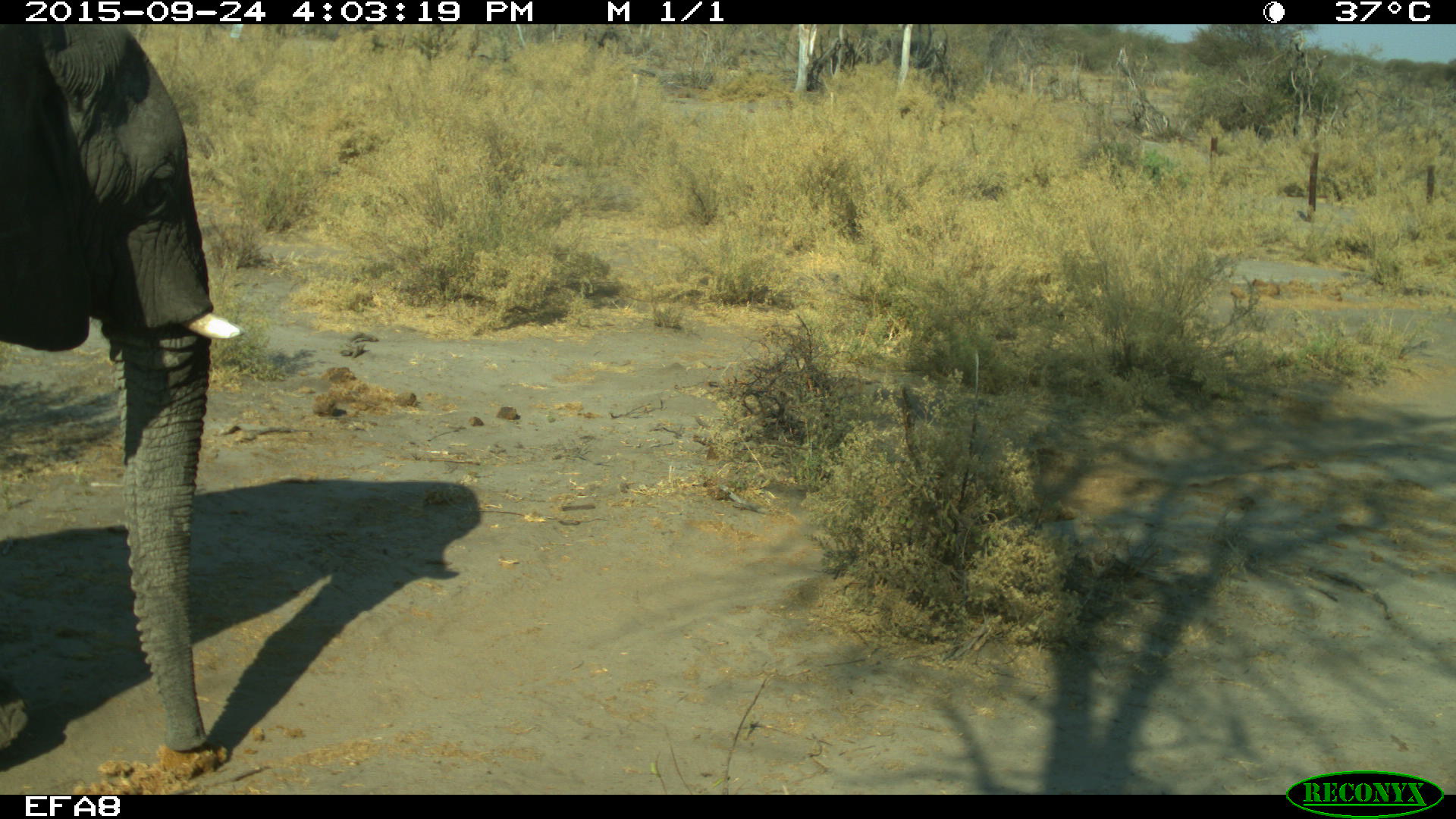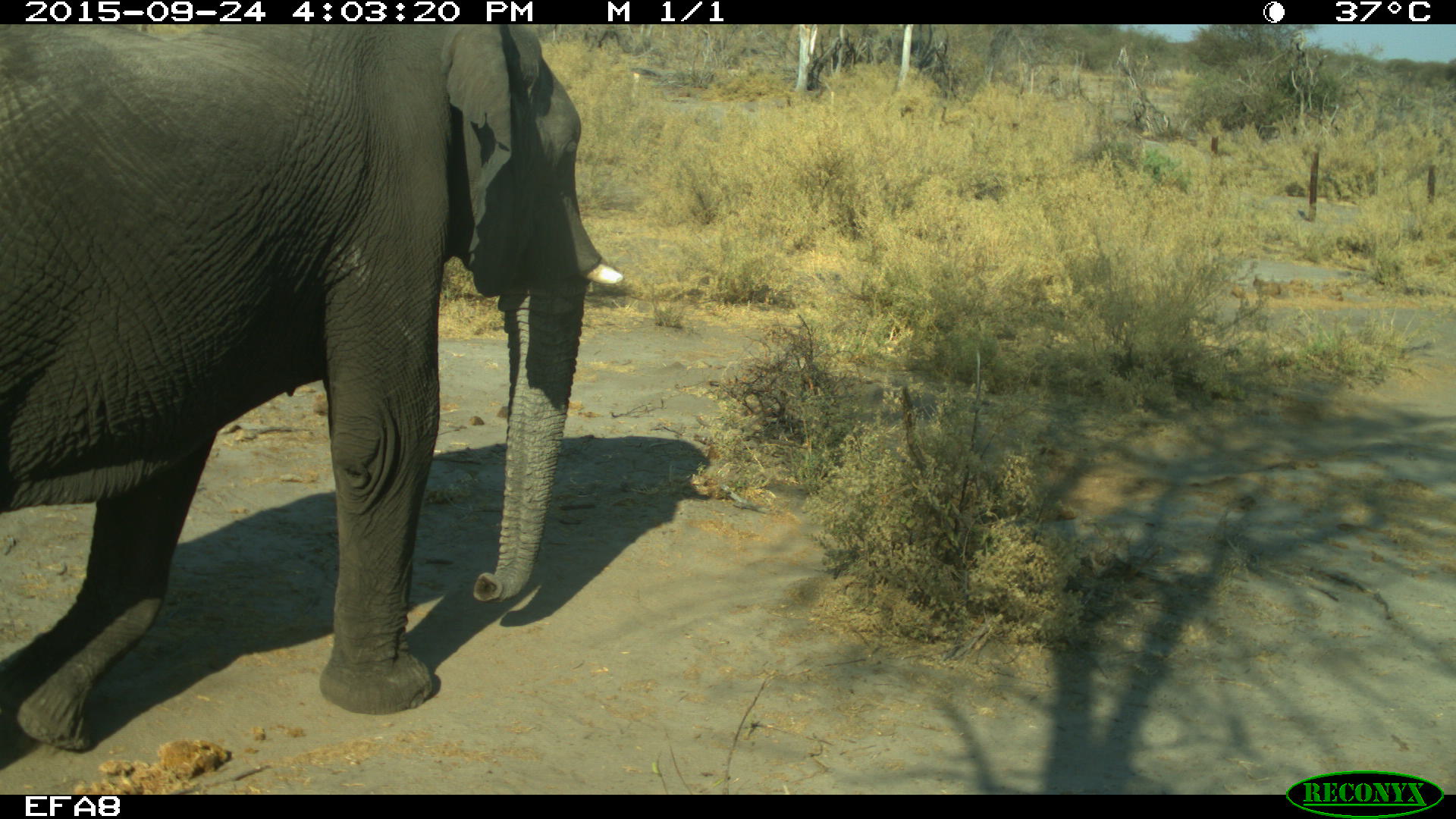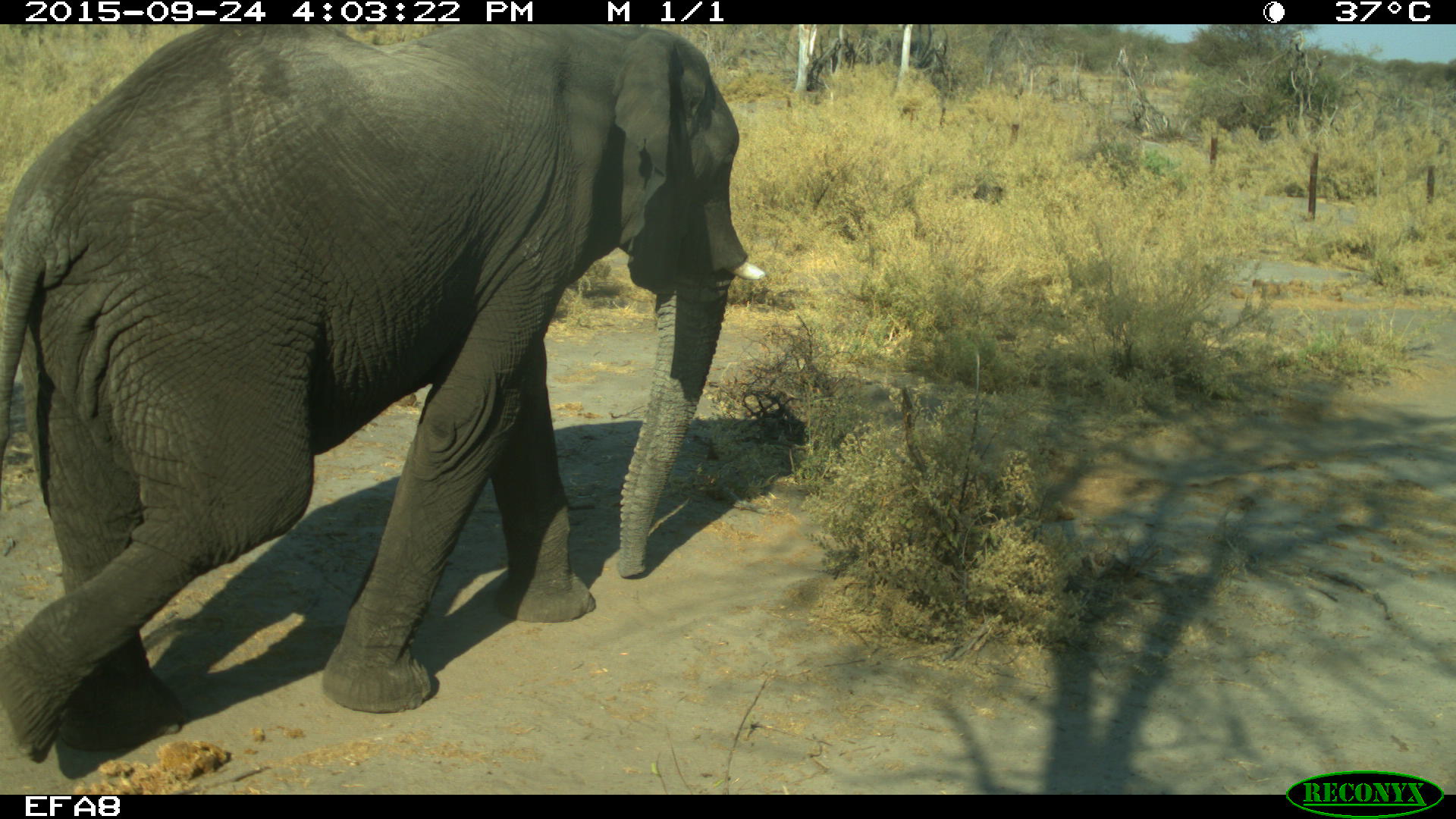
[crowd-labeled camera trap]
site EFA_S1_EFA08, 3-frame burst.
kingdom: Animalia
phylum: Chordata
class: Mammalia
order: Proboscidea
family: Elephantidae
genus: Loxodonta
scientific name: Loxodonta africana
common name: african bush elephant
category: elephant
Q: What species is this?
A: Elephant (african bush elephant) (Loxodonta africana).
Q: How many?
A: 1.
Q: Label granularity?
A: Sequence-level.